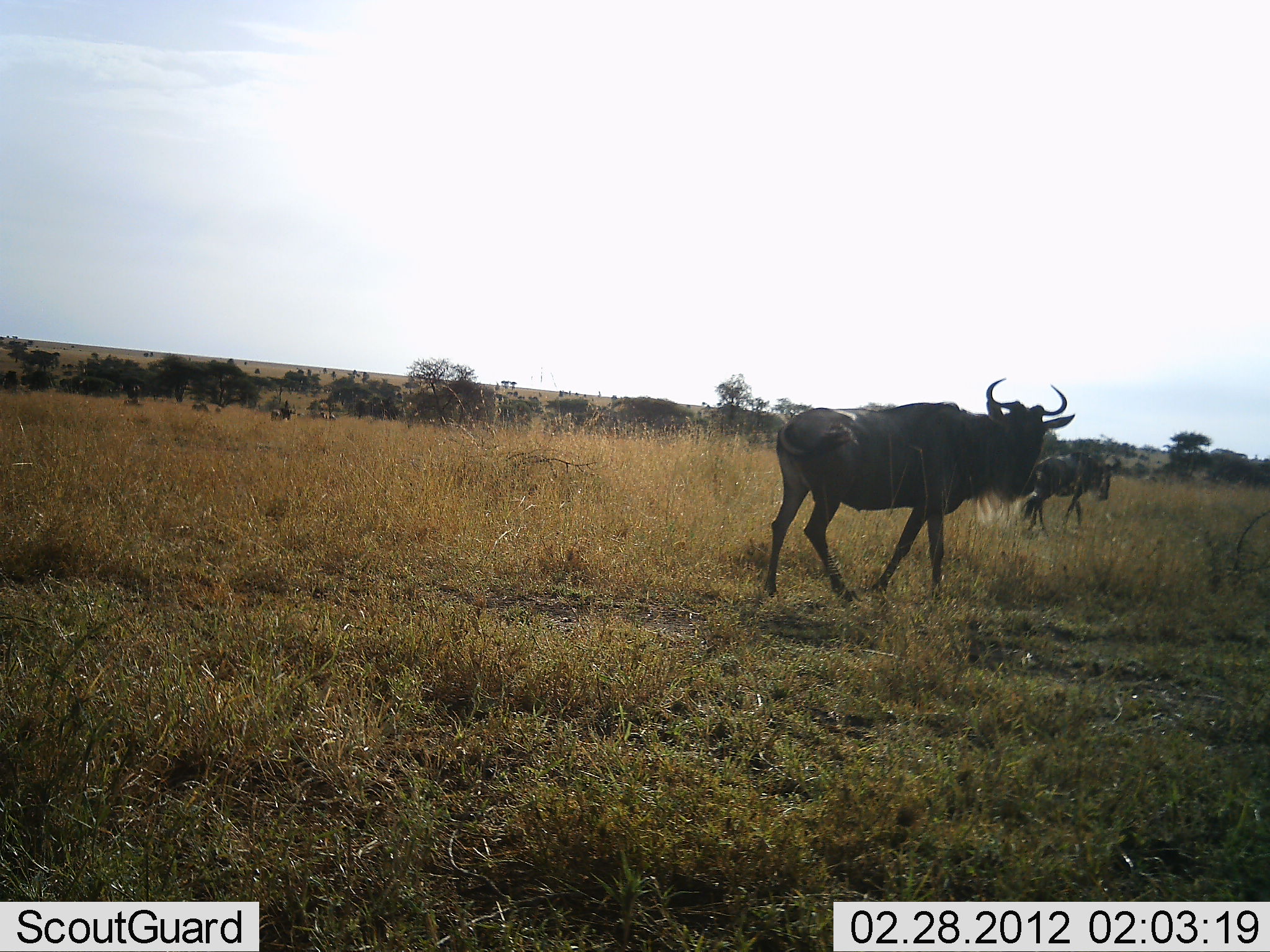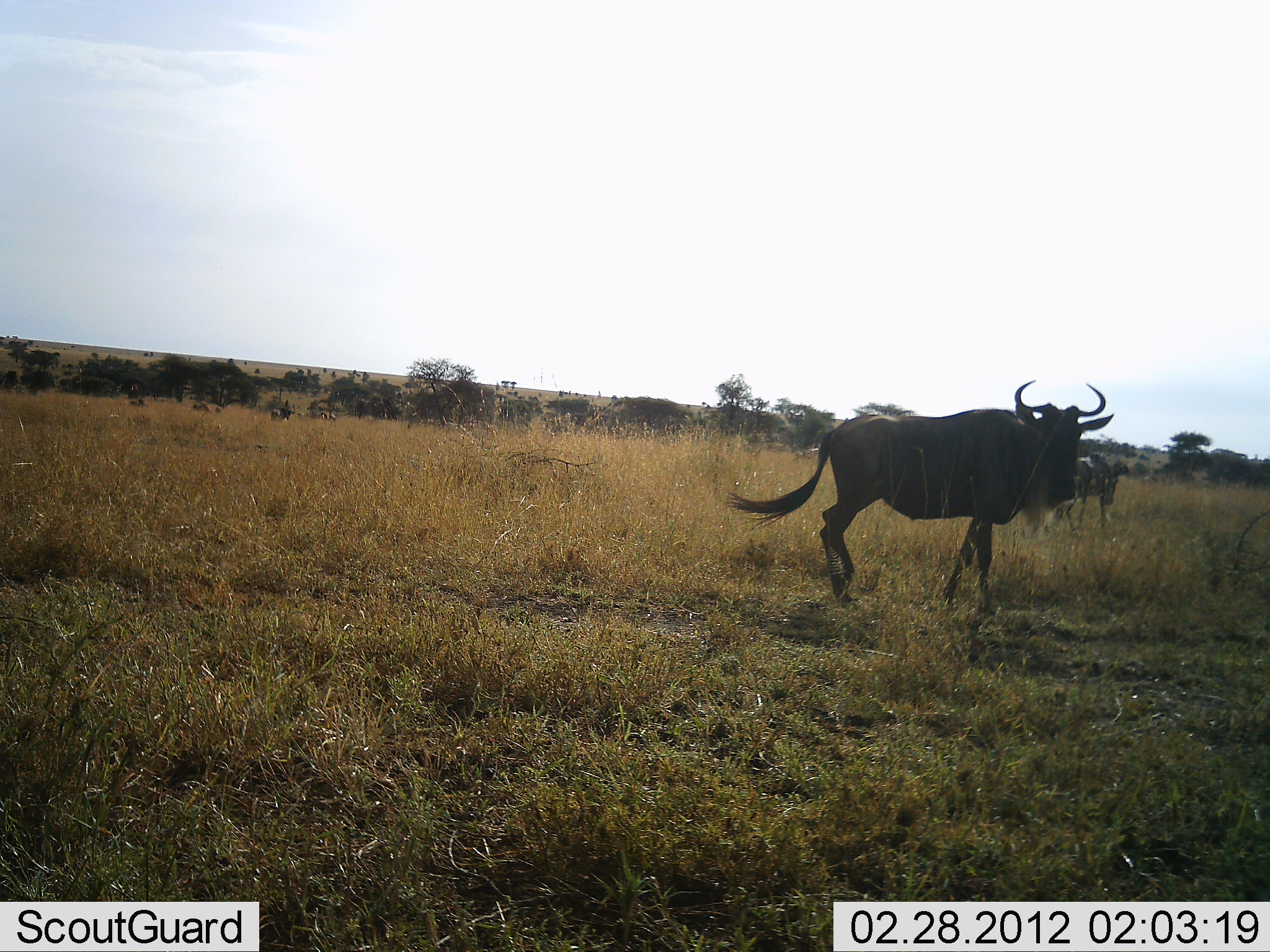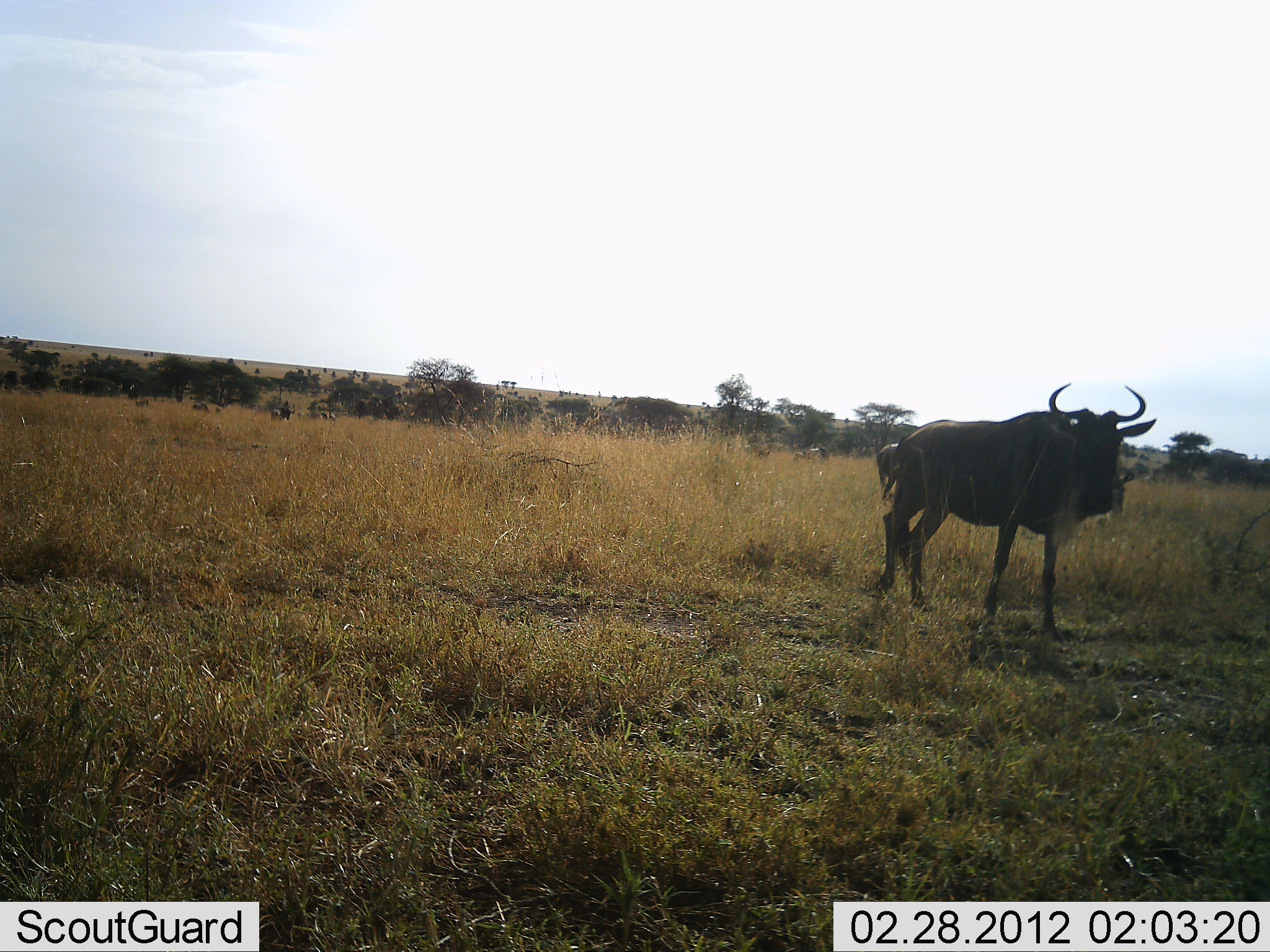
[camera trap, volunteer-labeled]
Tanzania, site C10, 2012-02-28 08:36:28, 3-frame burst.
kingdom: Animalia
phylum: Chordata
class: Mammalia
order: Artiodactyla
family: Bovidae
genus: Connochaetes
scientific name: Connochaetes taurinus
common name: blue wildebeest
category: wildebeest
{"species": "wildebeest (blue wildebeest) (Connochaetes taurinus)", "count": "2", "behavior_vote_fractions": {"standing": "37%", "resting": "0%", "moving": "89%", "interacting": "0%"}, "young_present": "7%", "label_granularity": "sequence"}